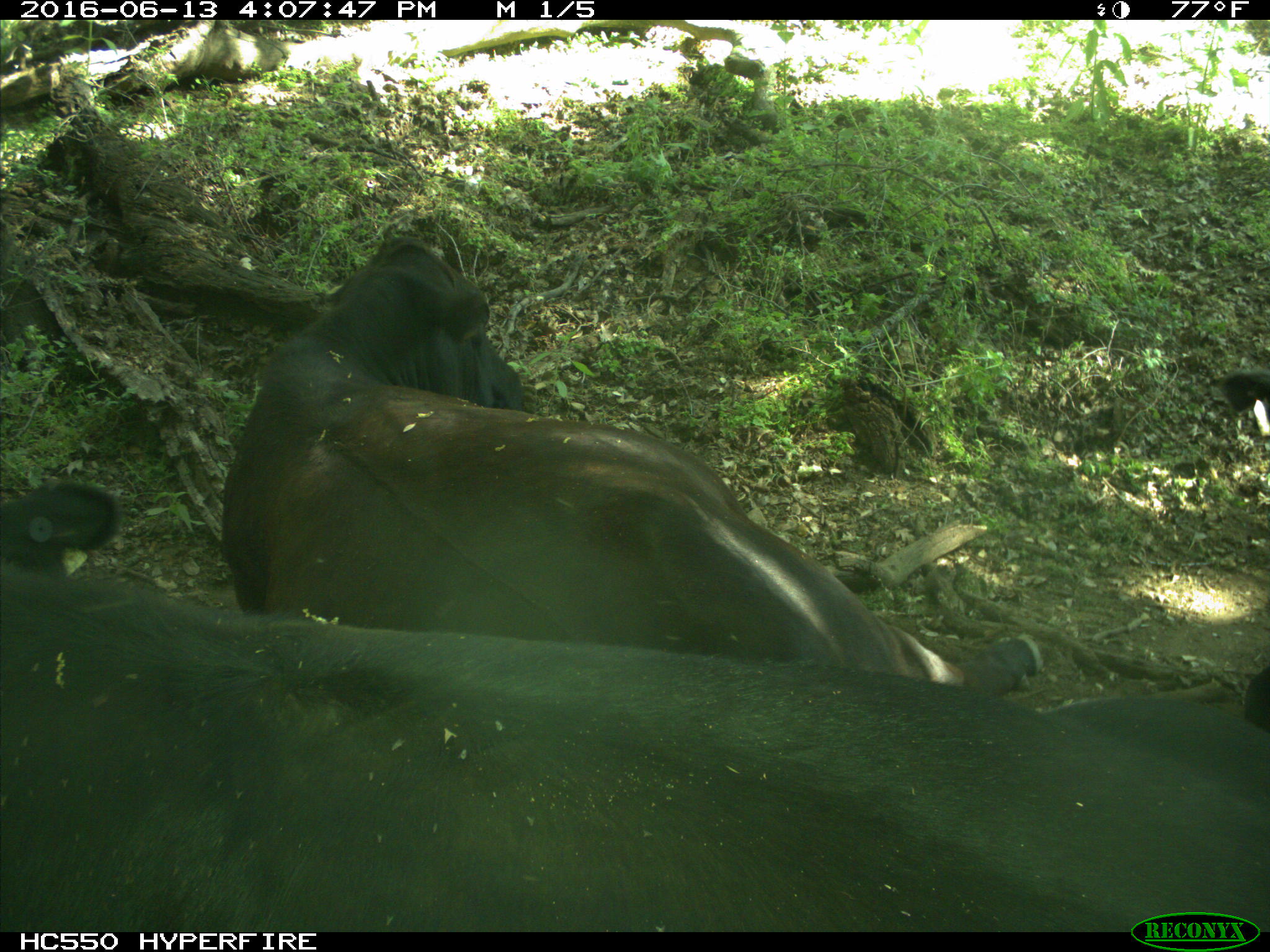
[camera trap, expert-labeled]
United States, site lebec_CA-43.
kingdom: Animalia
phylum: Chordata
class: Mammalia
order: Artiodactyla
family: Bovidae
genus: Bos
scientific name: Bos taurus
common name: domestic cow